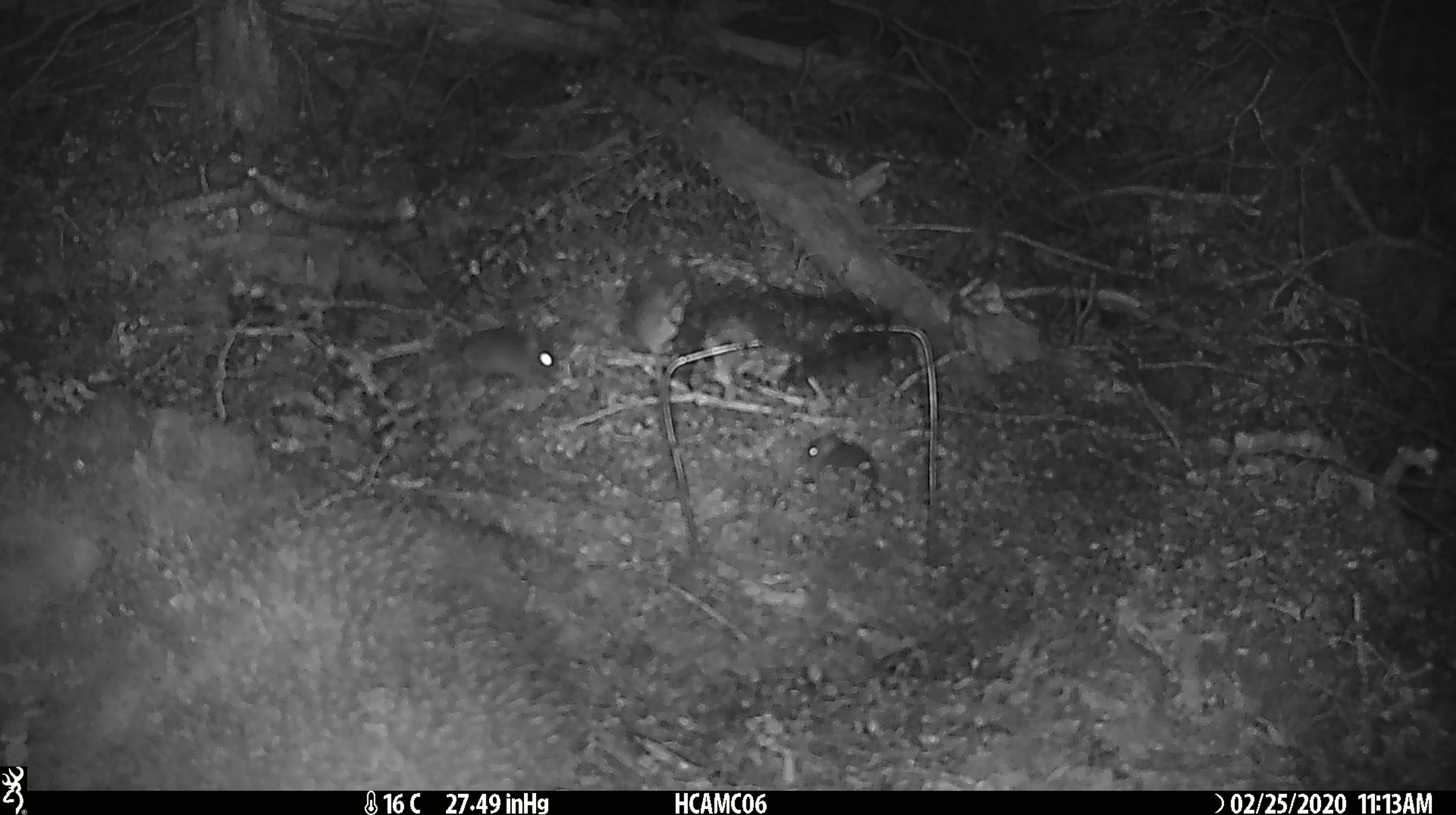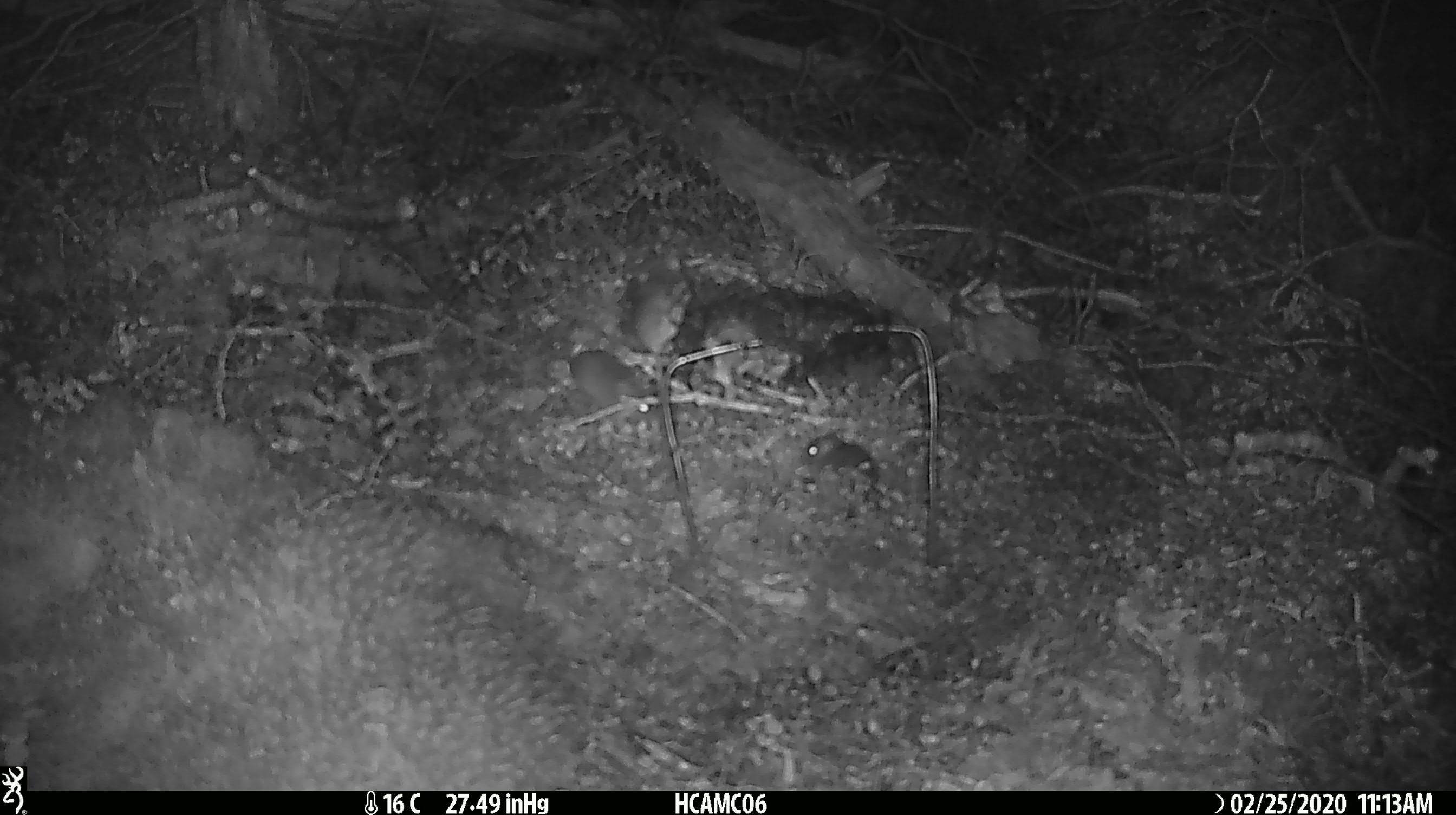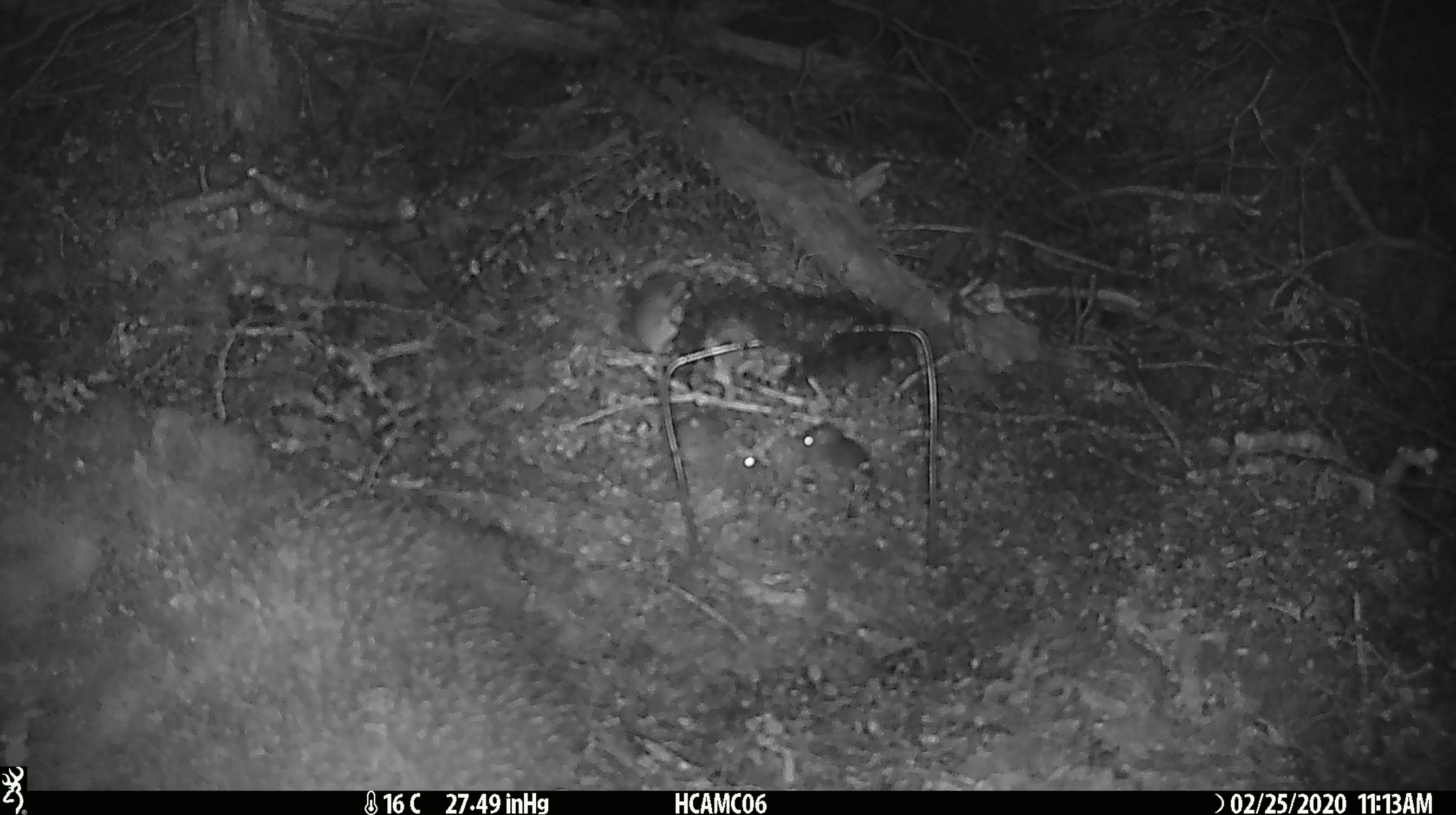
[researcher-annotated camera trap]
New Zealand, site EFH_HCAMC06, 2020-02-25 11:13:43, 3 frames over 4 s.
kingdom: Animalia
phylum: Chordata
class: Mammalia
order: Rodentia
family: Muridae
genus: Mus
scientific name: Mus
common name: mouse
Mouse (Mus).